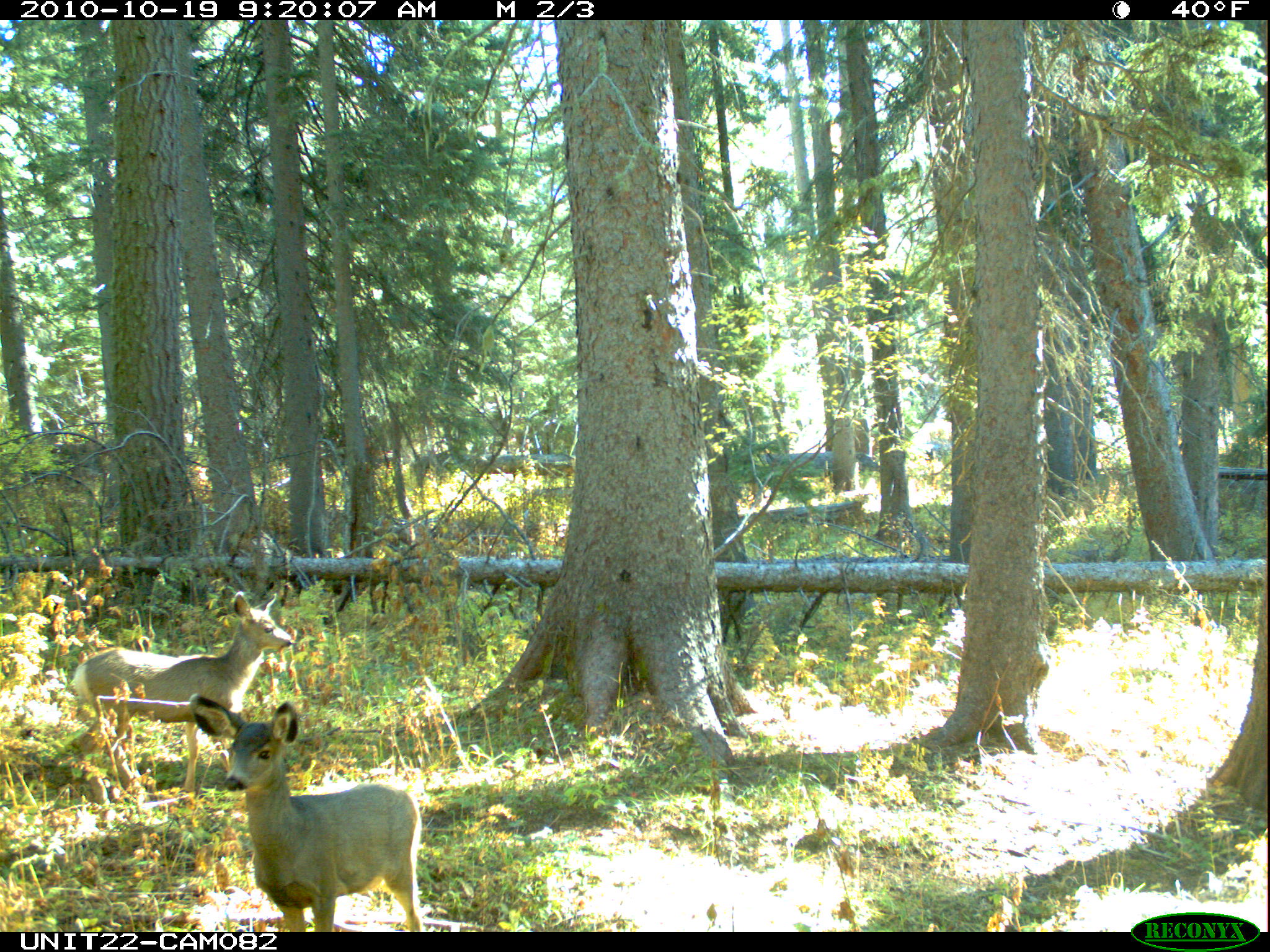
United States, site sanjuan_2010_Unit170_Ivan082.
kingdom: Animalia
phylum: Chordata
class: Mammalia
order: Artiodactyla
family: Cervidae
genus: Odocoileus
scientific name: Odocoileus hemionus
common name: mule deer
Odocoileus hemionus (mule deer).